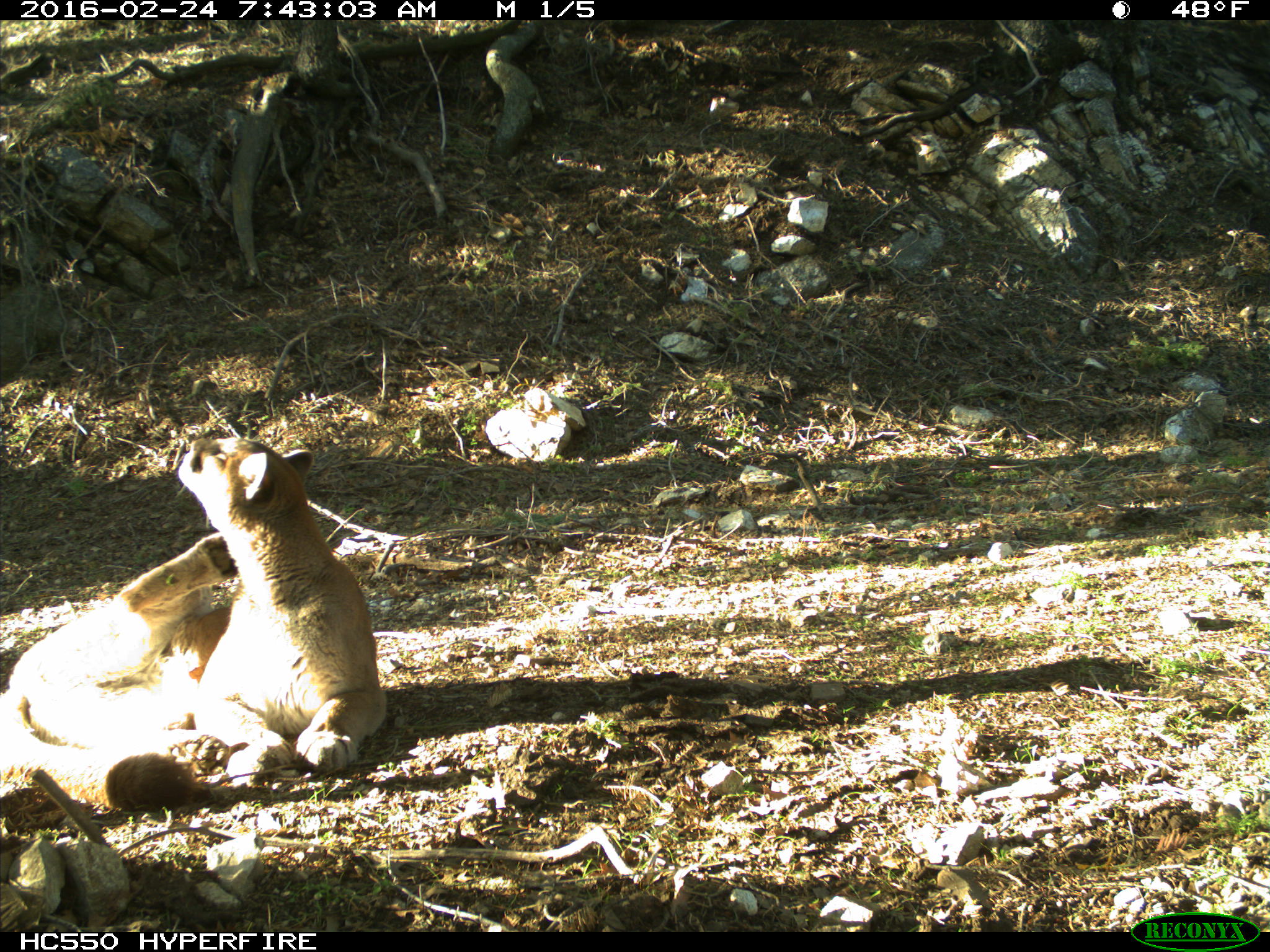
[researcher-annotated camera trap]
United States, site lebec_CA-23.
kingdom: Animalia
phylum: Chordata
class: Mammalia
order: Carnivora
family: Felidae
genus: Puma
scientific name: Puma concolor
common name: mountain lion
Puma concolor (mountain lion).